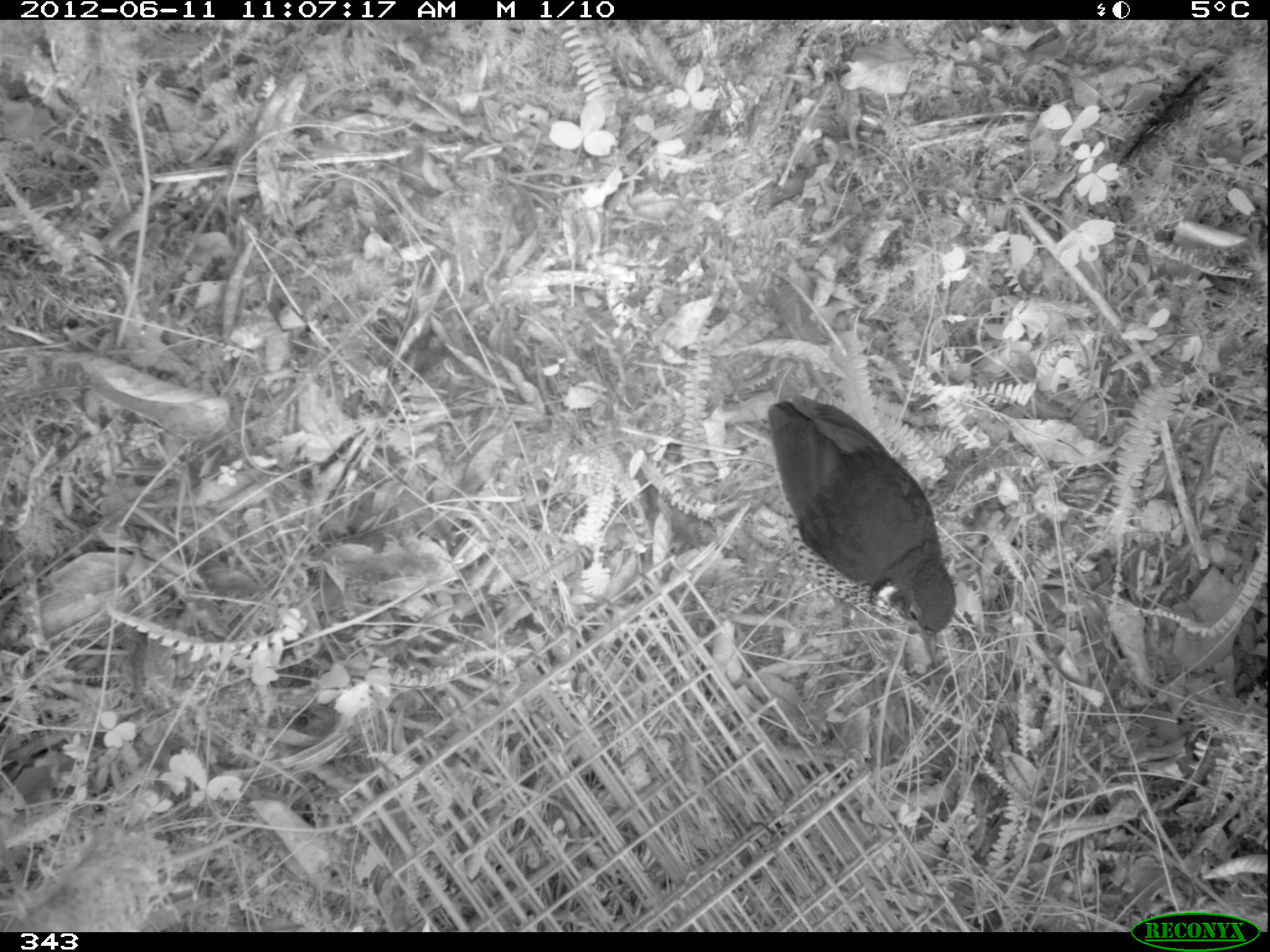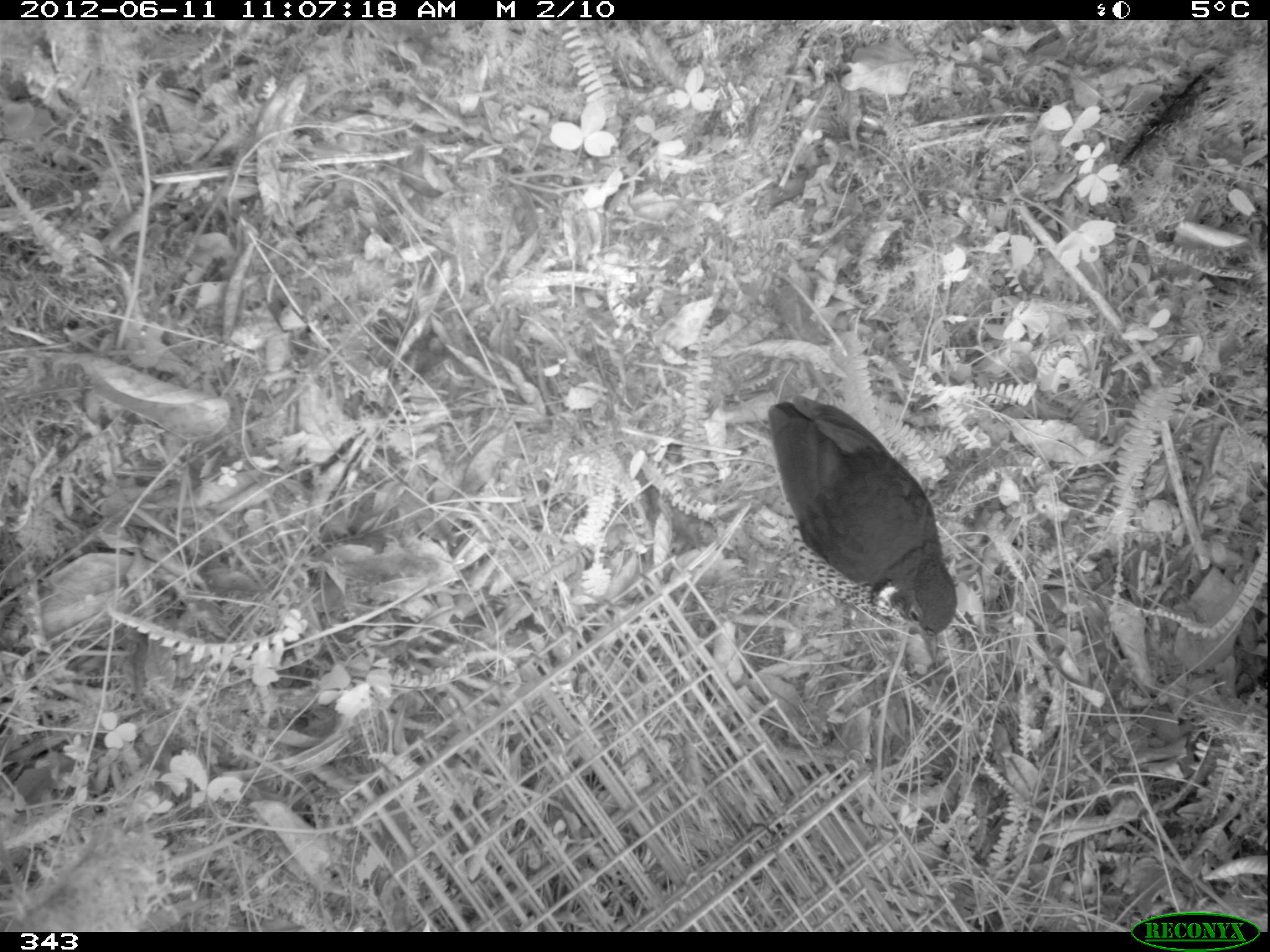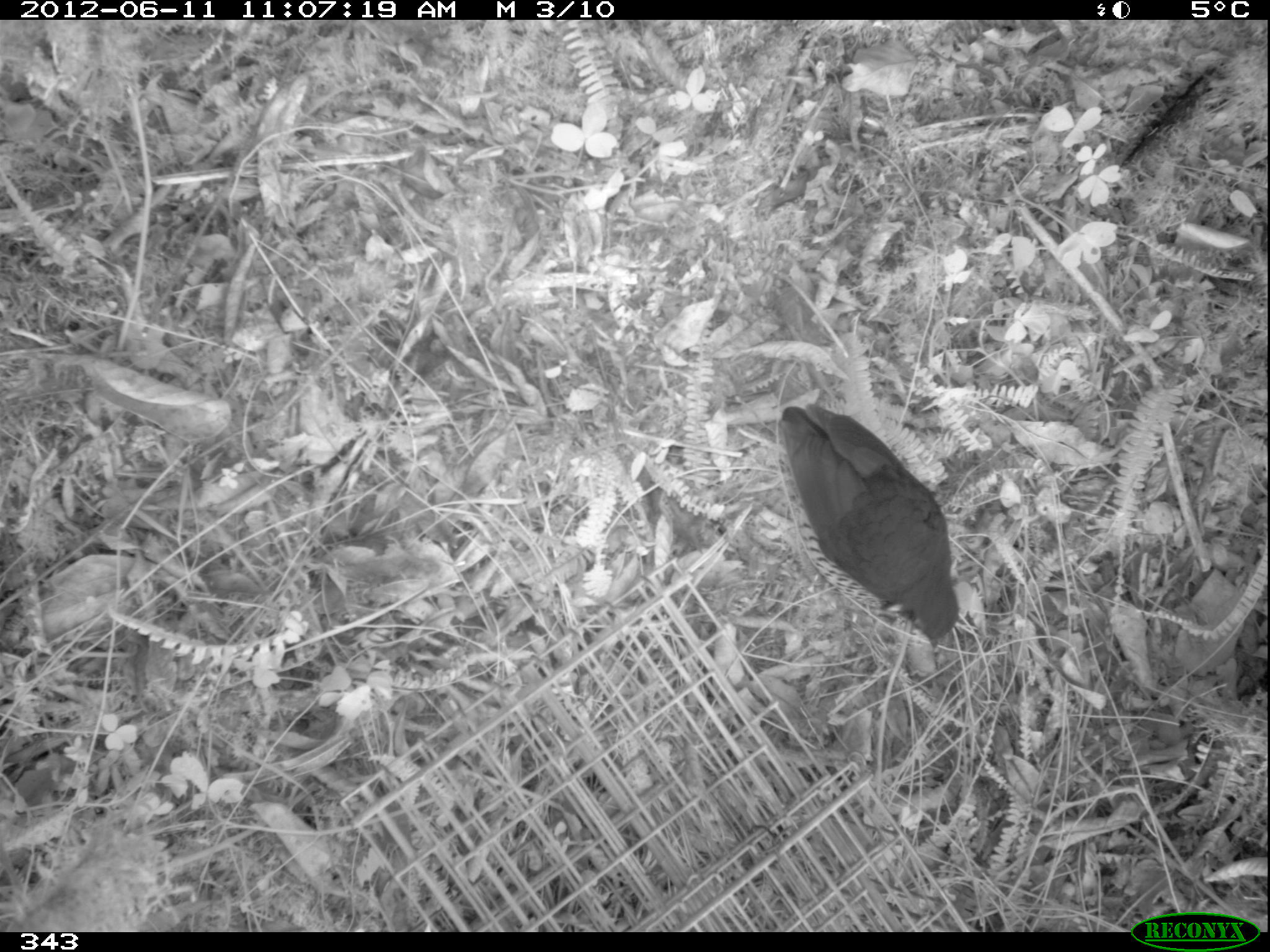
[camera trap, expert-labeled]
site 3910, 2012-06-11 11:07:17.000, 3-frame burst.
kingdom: Animalia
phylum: Chordata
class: Aves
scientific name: Aves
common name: bird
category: unknown bird